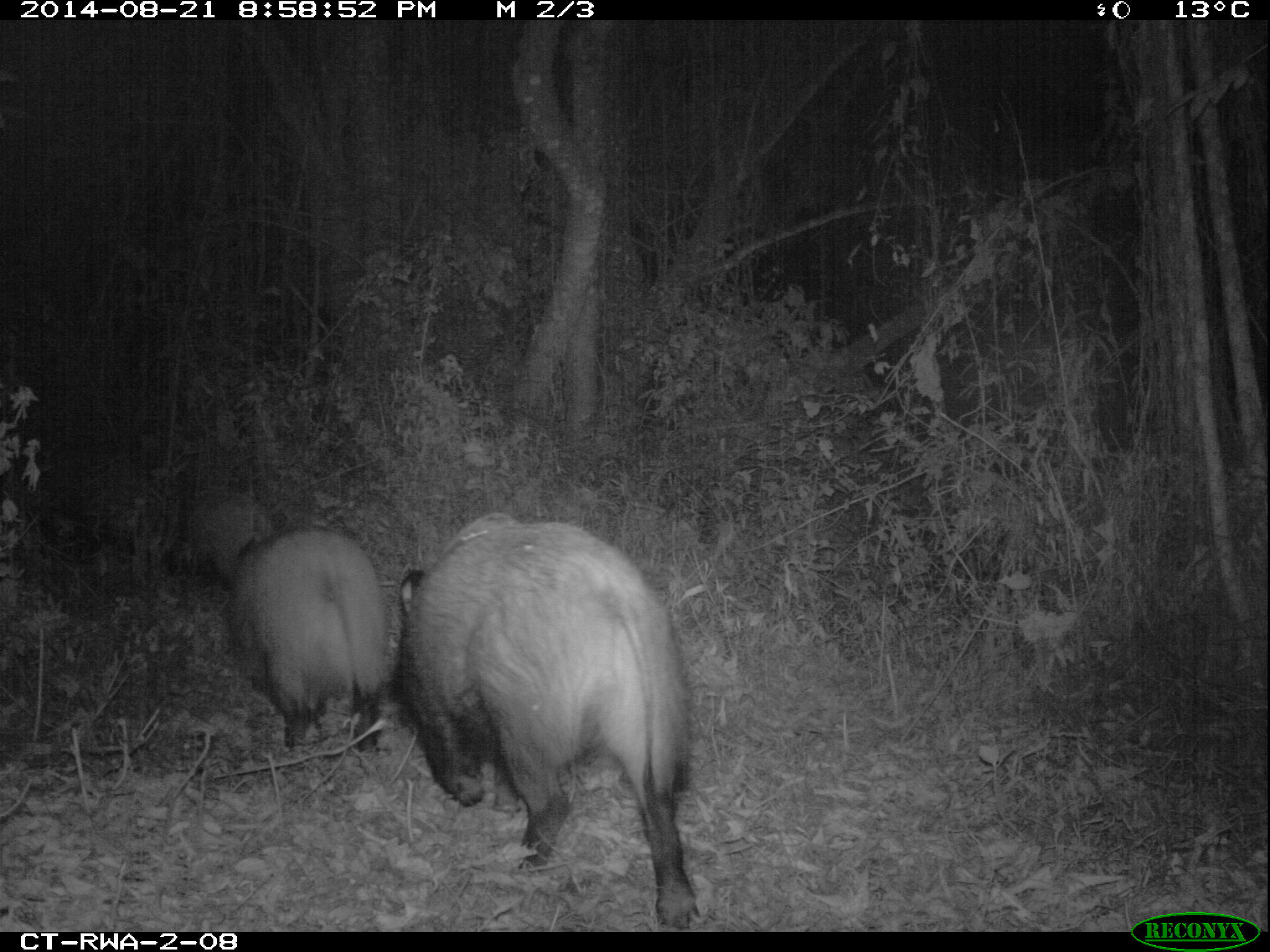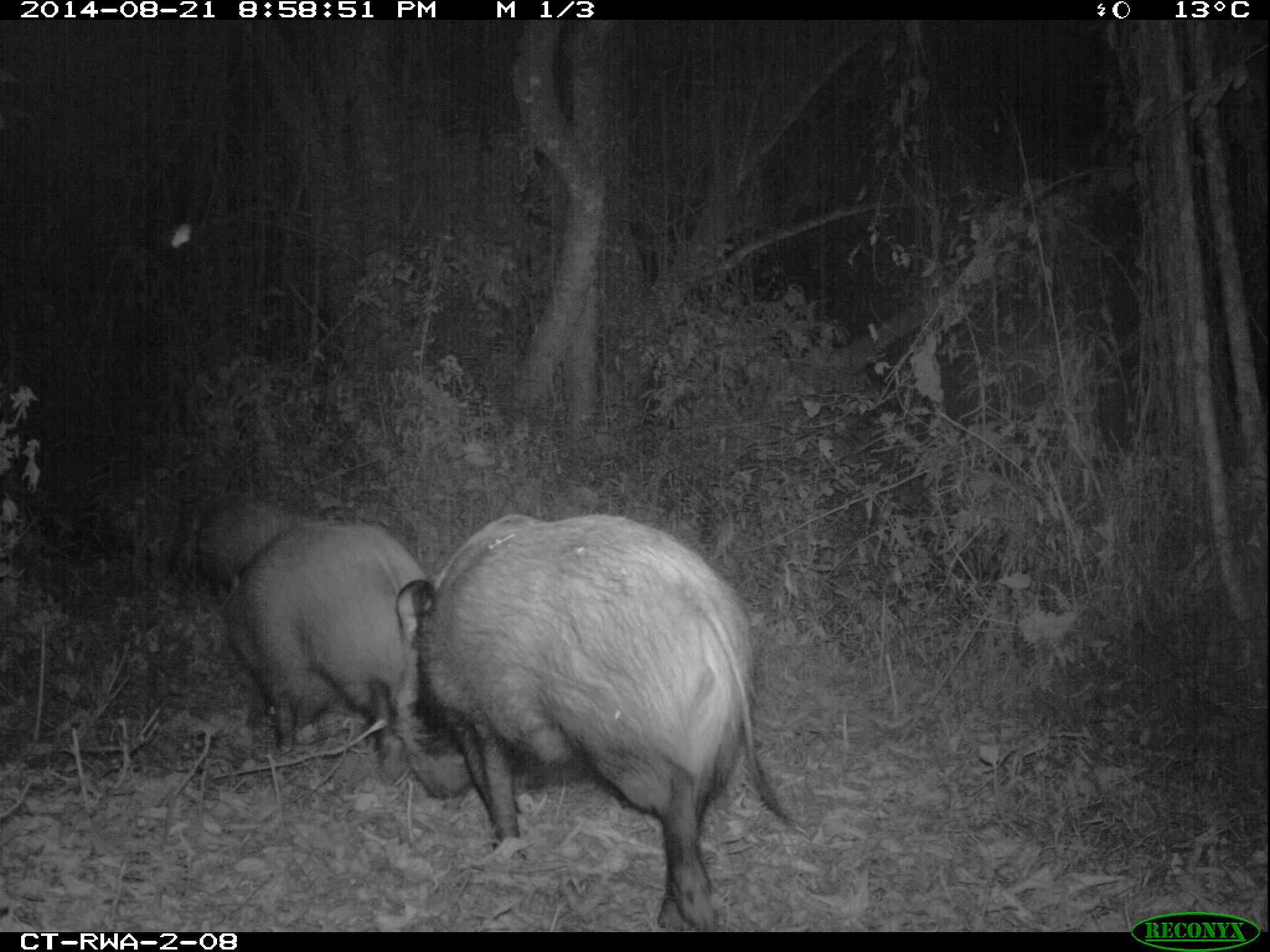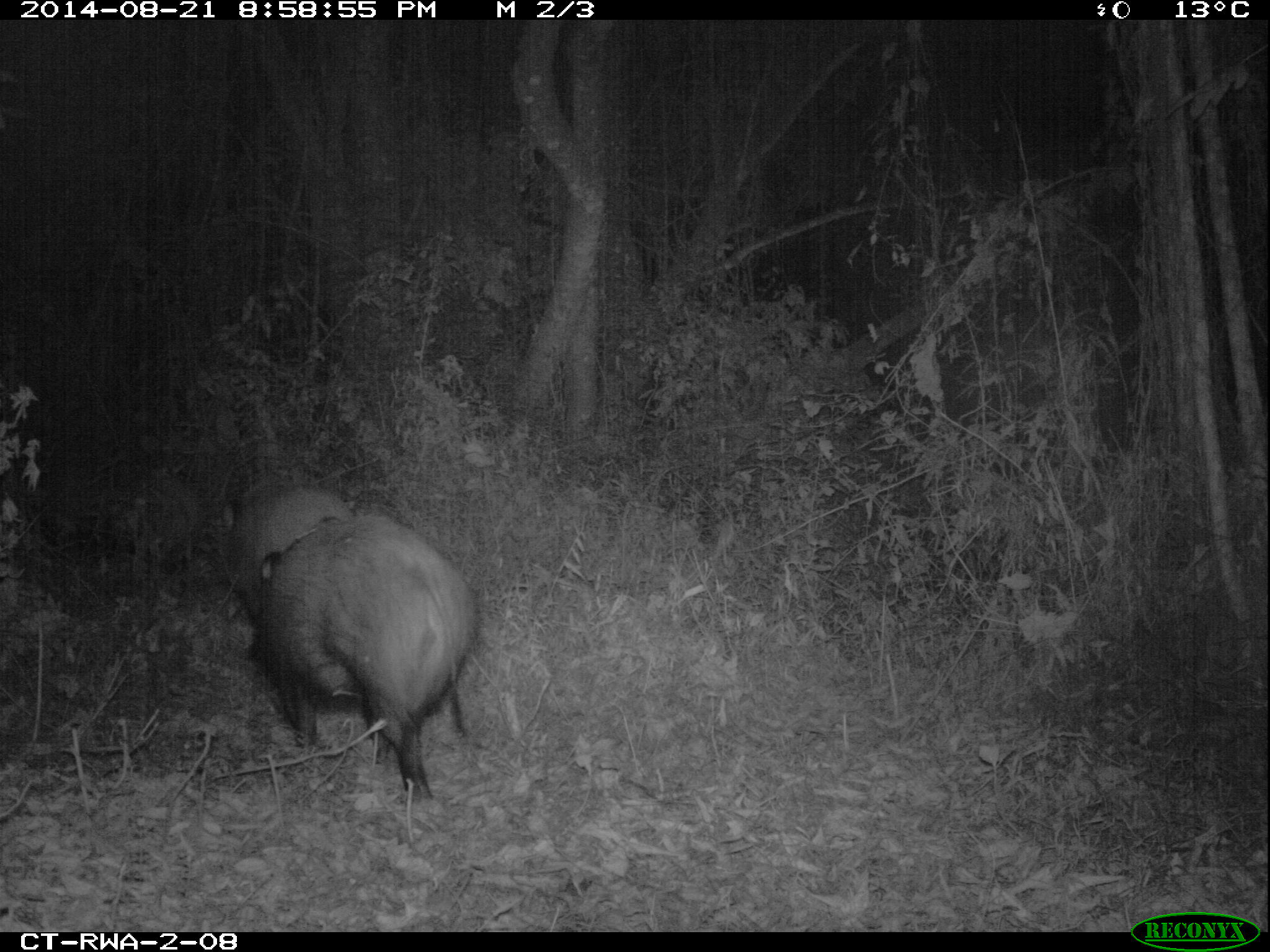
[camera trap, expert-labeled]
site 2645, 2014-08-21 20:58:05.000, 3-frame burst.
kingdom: Animalia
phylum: Chordata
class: Mammalia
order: Artiodactyla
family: Suidae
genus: Potamochoerus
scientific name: Potamochoerus larvatus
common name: bushpig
Potamochoerus larvatus (bushpig), count 8.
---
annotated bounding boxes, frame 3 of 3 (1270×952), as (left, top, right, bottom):
potamochoerus larvatus: (246, 515, 452, 803); (214, 486, 366, 646)